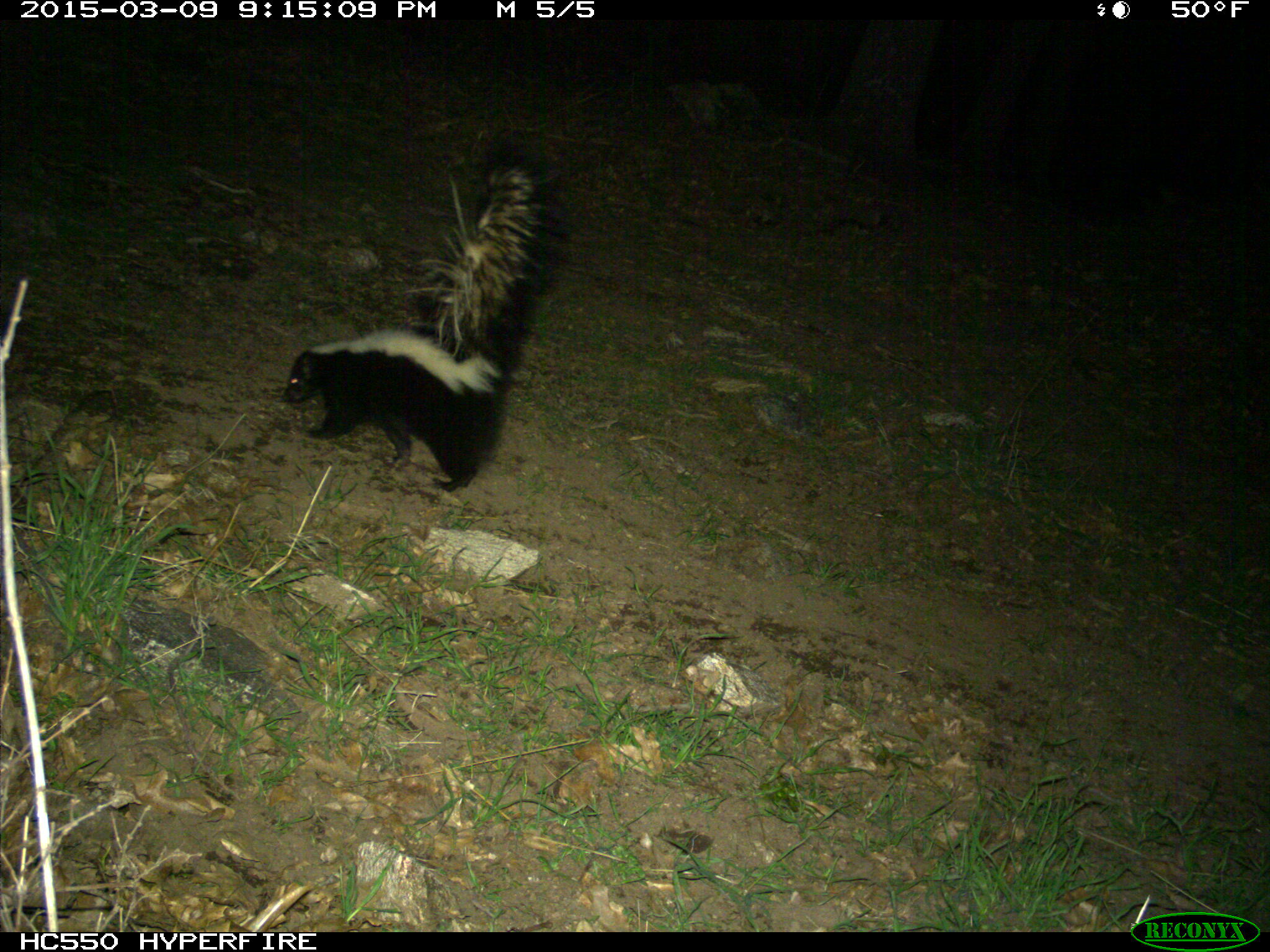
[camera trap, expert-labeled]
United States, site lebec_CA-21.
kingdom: Animalia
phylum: Chordata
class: Mammalia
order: Carnivora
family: Mephitidae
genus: Mephitis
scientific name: Mephitis mephitis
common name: striped skunk